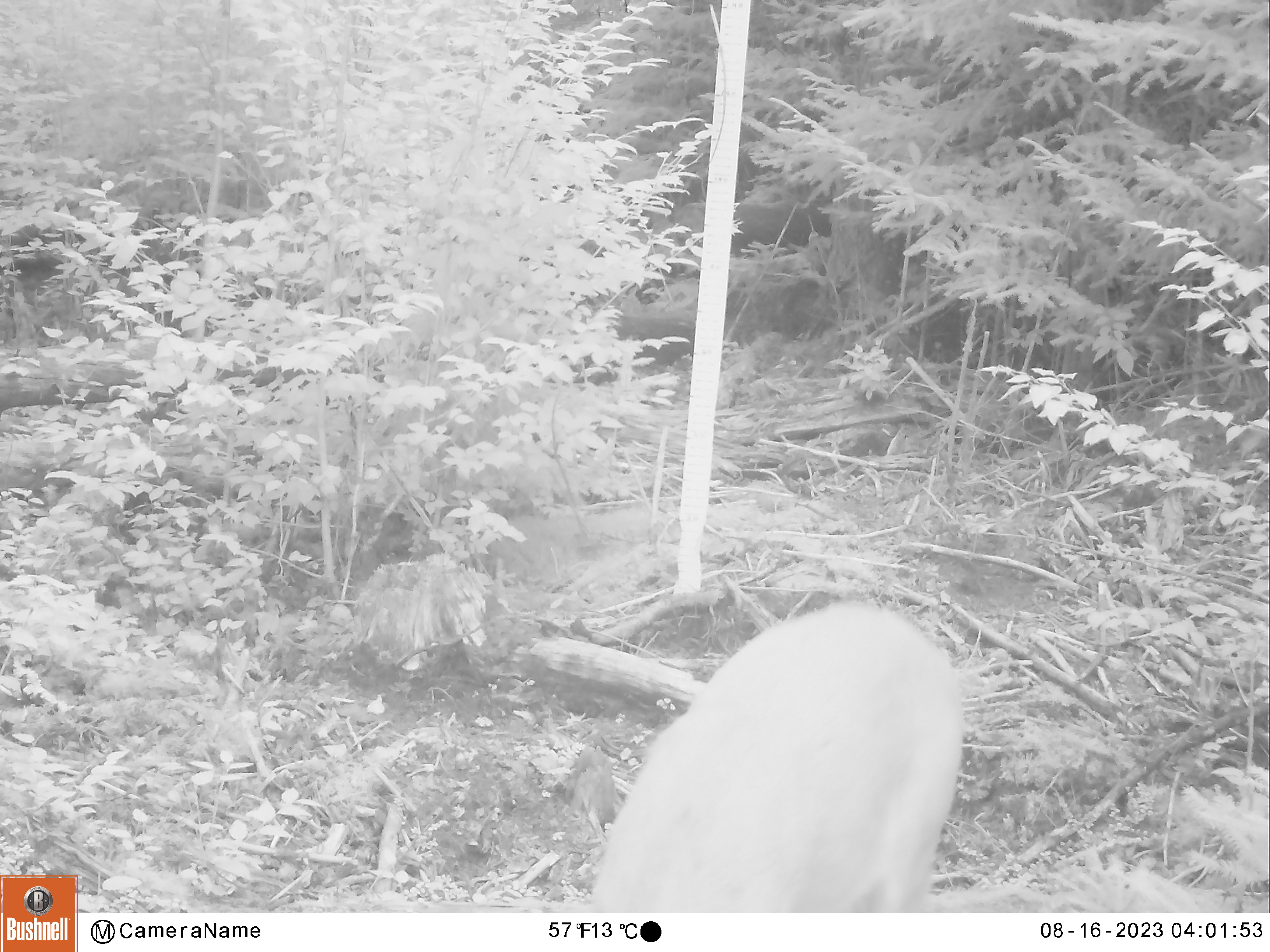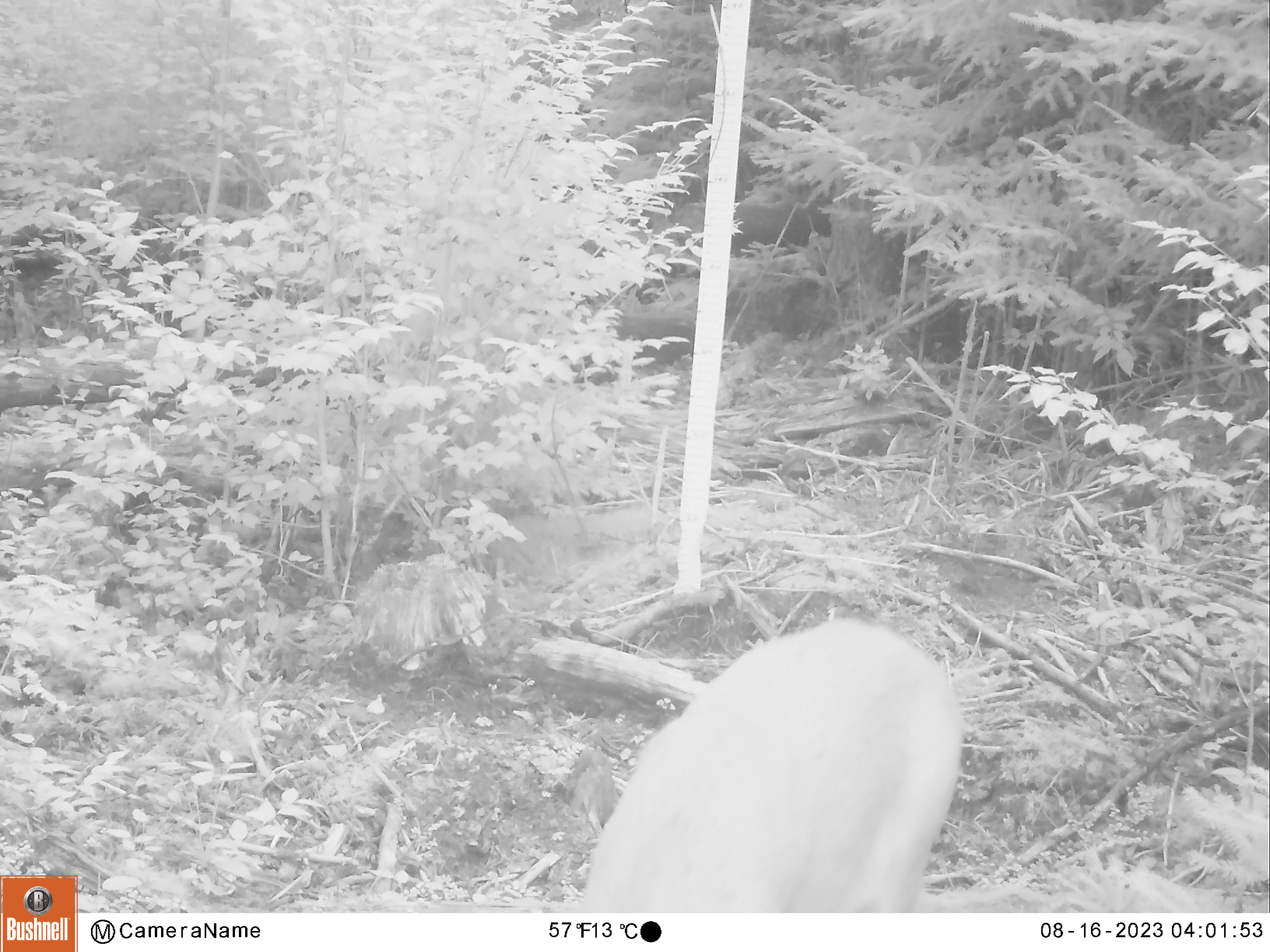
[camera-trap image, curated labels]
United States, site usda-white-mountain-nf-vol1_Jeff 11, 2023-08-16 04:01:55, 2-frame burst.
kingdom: Animalia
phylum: Chordata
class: Mammalia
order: Artiodactyla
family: Cervidae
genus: Odocoileus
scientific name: Odocoileus virginianus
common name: white-tailed deer